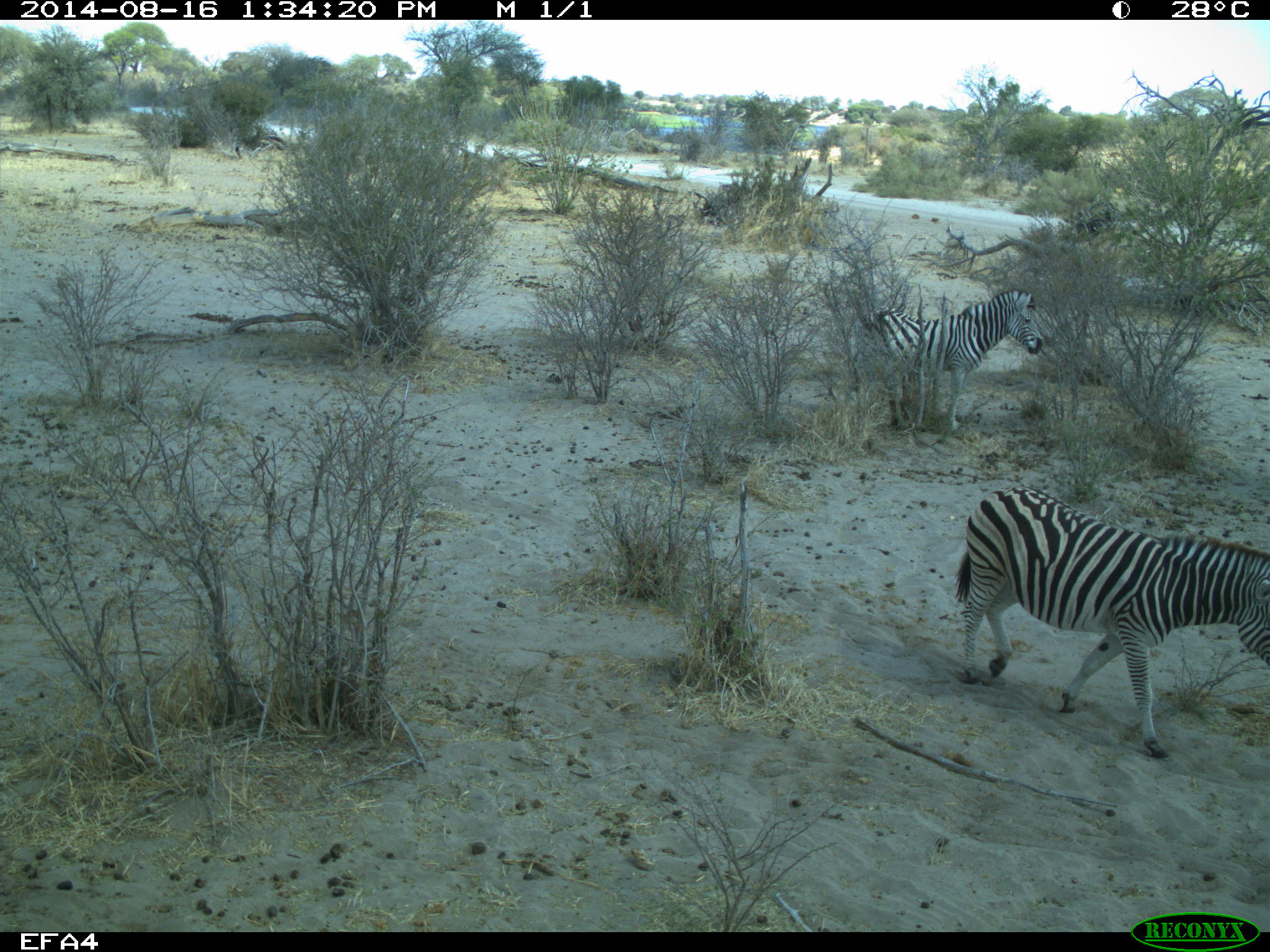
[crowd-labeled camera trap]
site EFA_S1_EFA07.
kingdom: Animalia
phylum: Chordata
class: Mammalia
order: Perissodactyla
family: Equidae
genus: Equus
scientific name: Equus quagga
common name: plains zebra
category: zebraplains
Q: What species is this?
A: Zebraplains (plains zebra) (Equus quagga).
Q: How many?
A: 2.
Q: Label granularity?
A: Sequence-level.